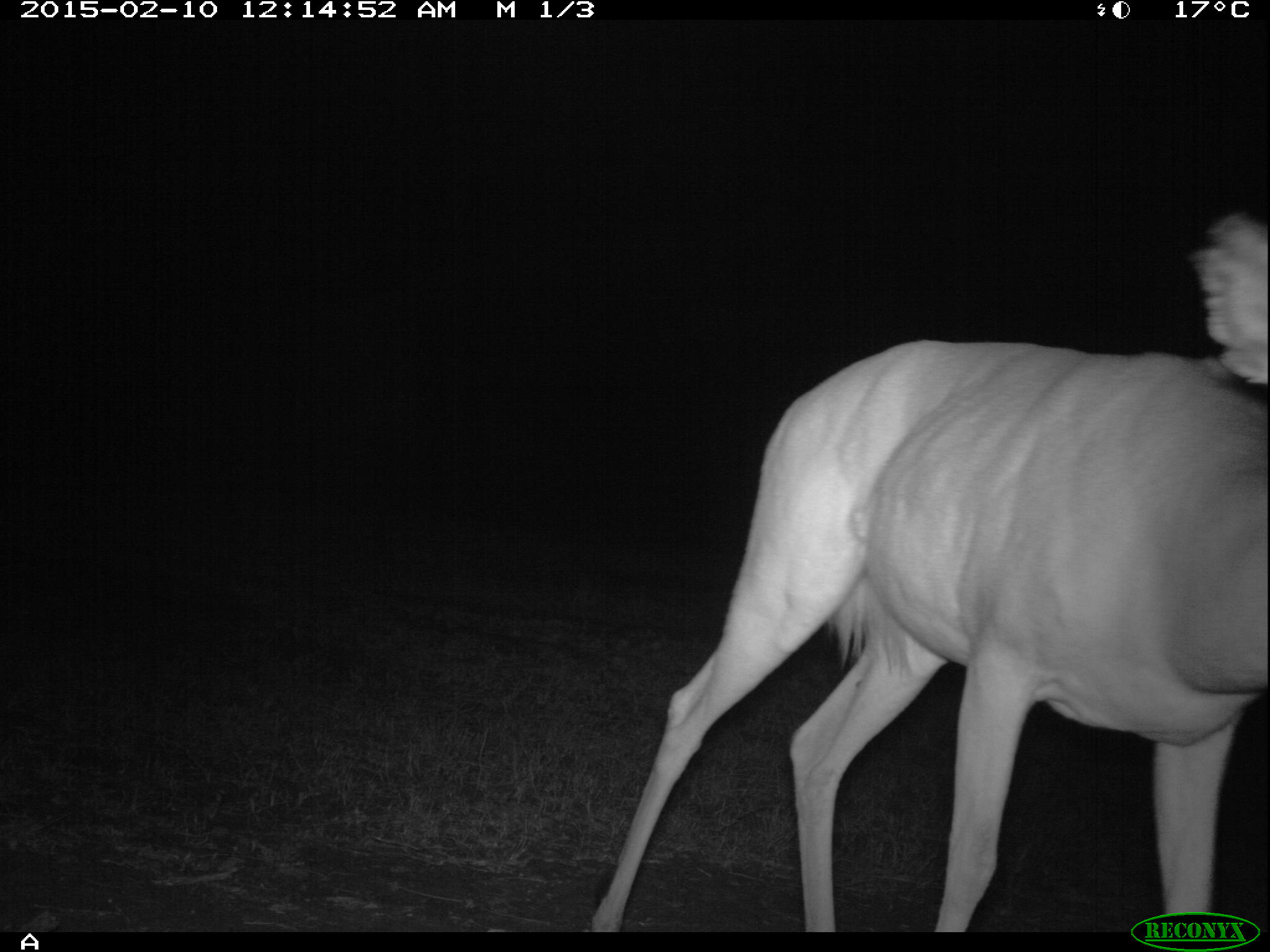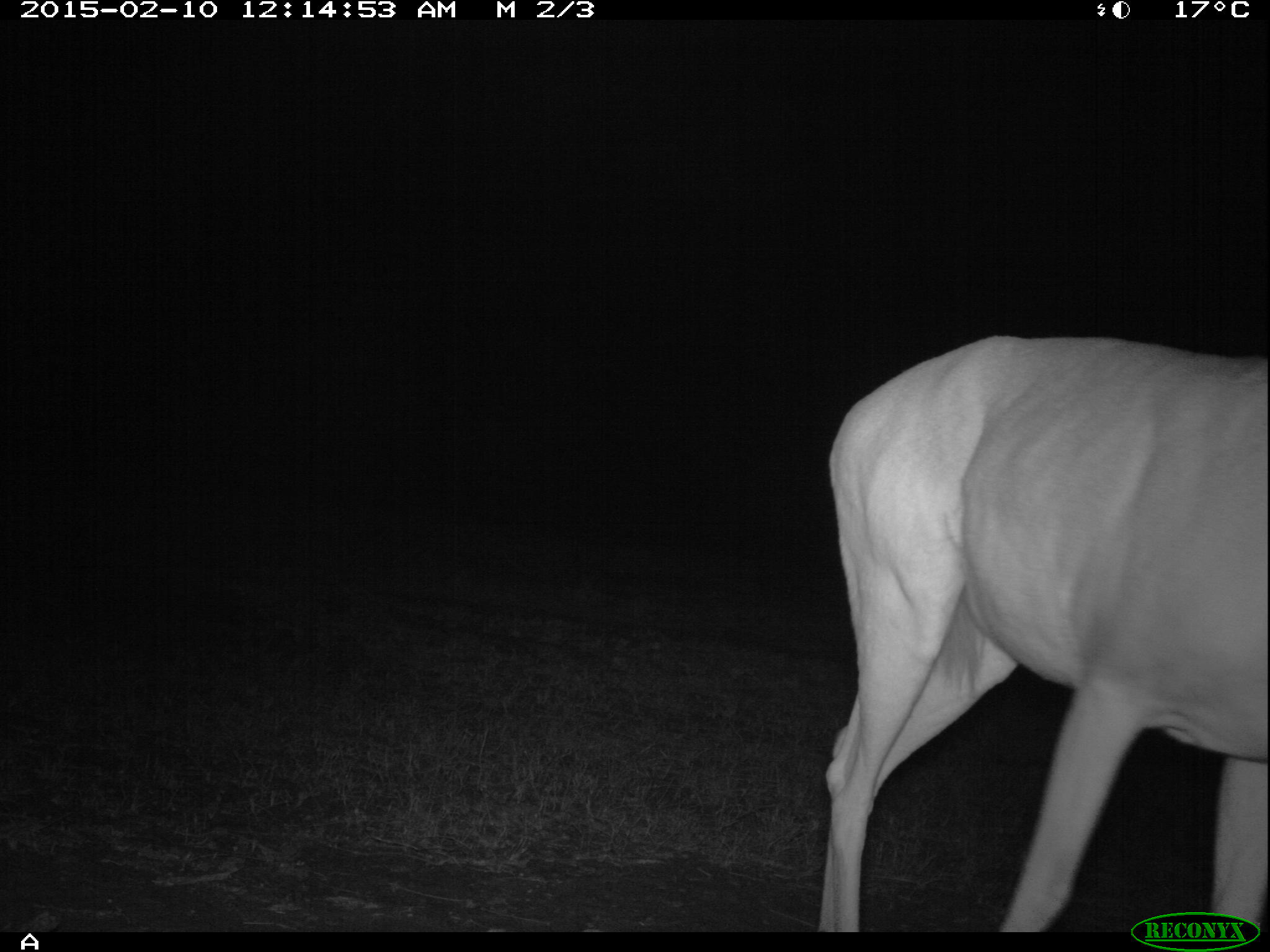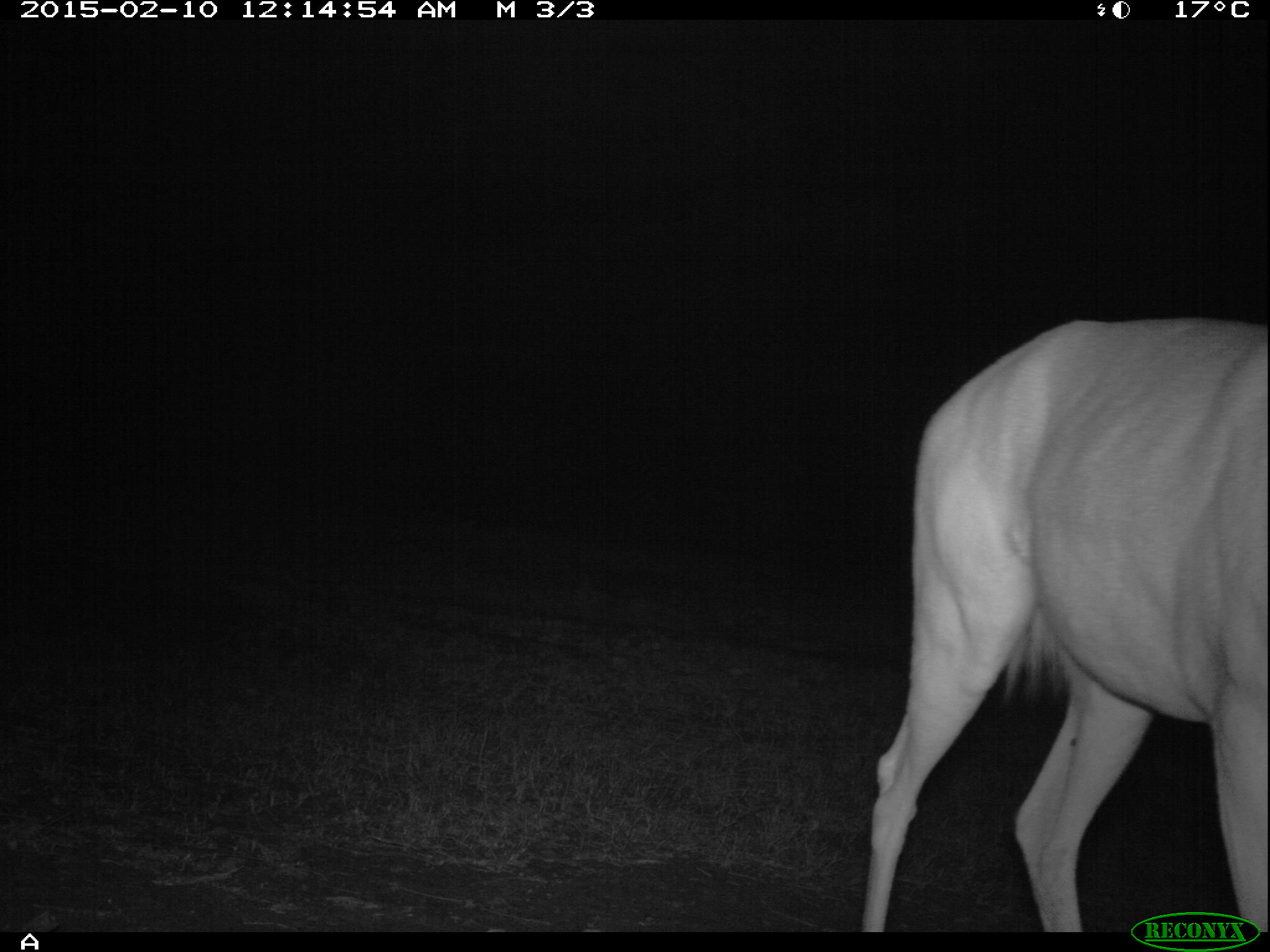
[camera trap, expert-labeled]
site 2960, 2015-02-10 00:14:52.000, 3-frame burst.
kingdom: Animalia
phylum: Chordata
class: Mammalia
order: Artiodactyla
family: Bovidae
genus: Aepyceros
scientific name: Aepyceros melampus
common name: impala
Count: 1.